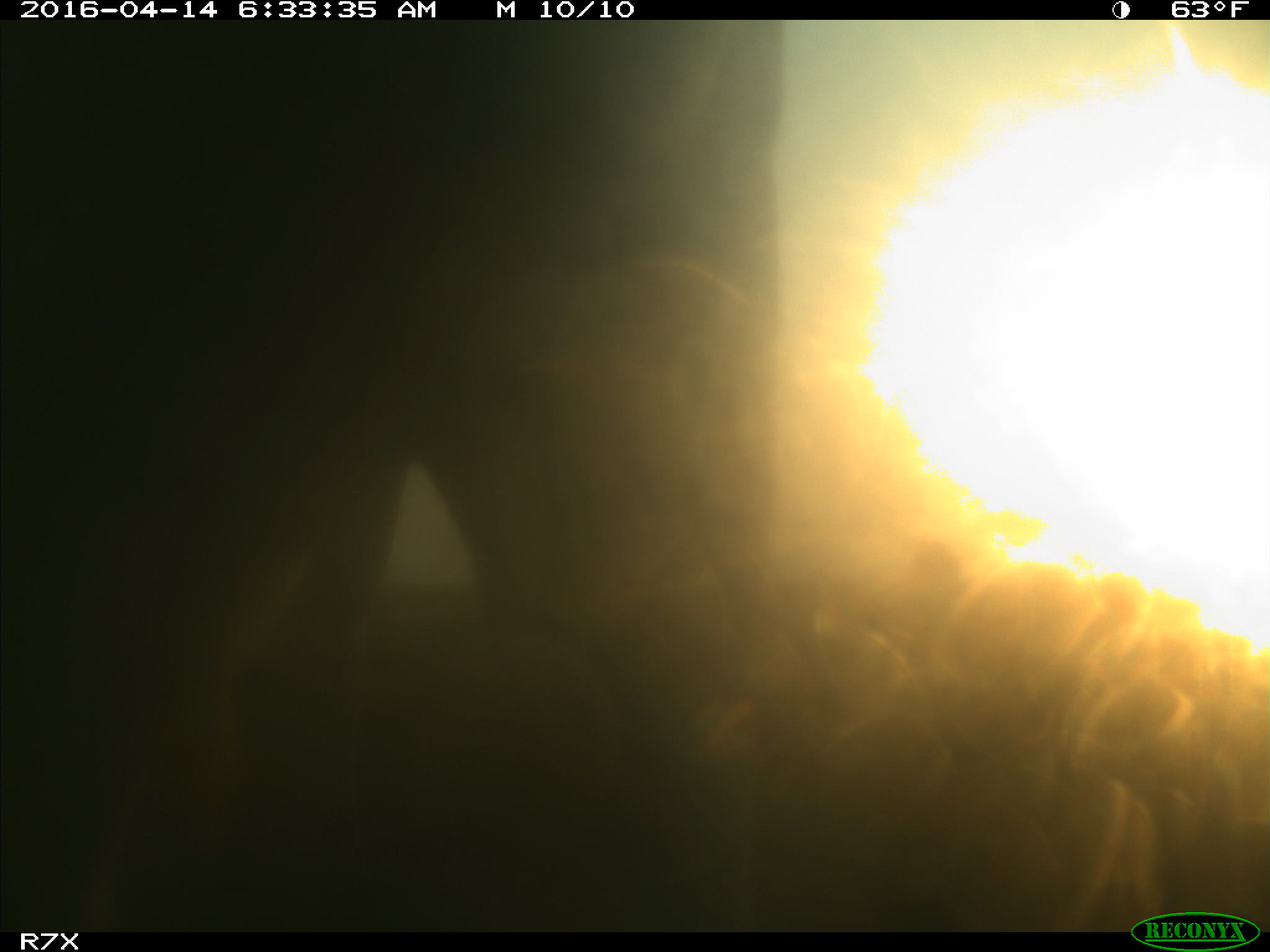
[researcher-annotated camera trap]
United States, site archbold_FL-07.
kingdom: Animalia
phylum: Chordata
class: Mammalia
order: Artiodactyla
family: Bovidae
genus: Bos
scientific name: Bos taurus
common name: domestic cow